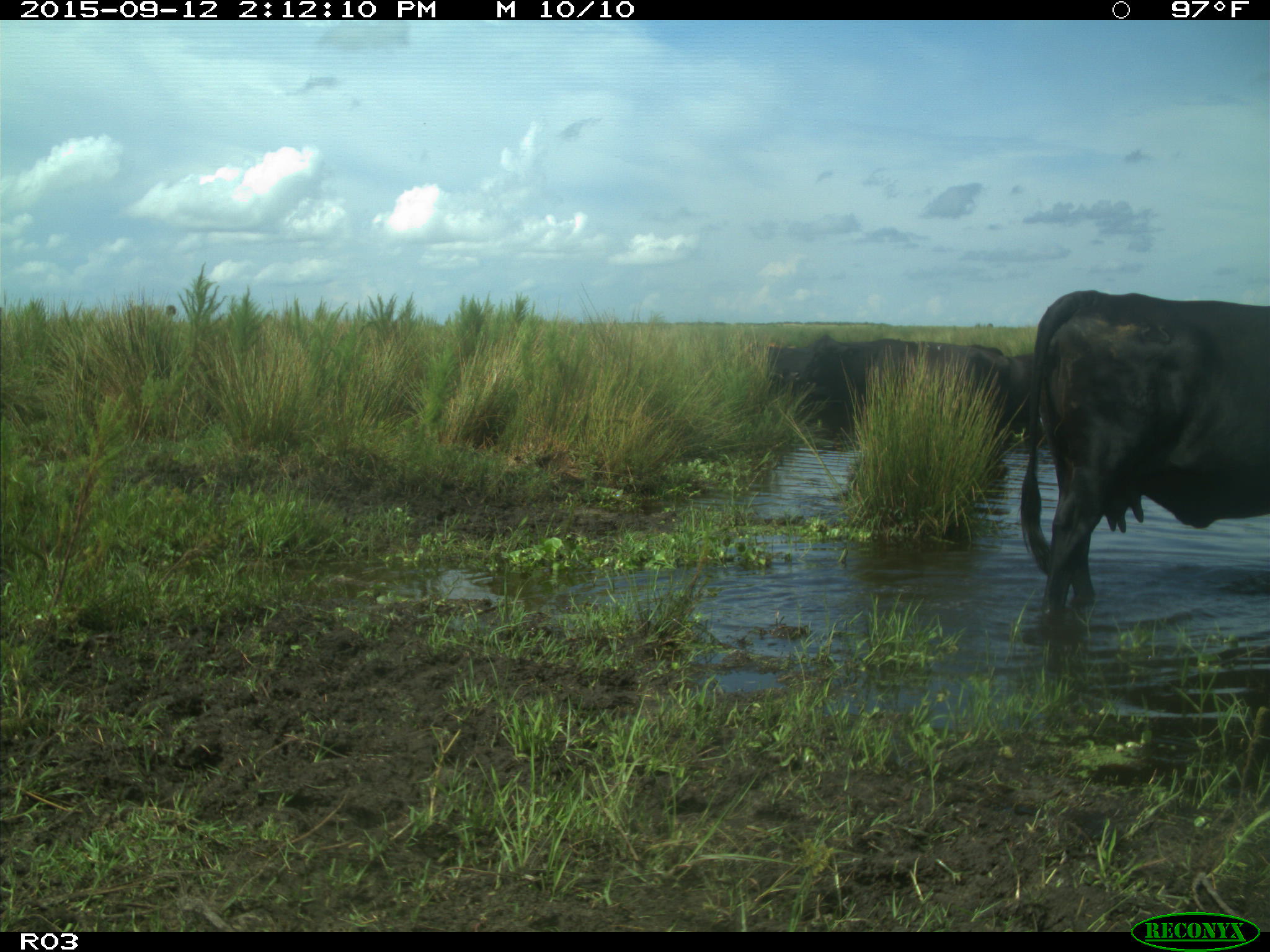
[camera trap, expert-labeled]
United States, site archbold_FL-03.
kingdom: Animalia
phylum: Chordata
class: Mammalia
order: Artiodactyla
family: Bovidae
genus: Bos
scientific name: Bos taurus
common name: domestic cow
Bos taurus (domestic cow).